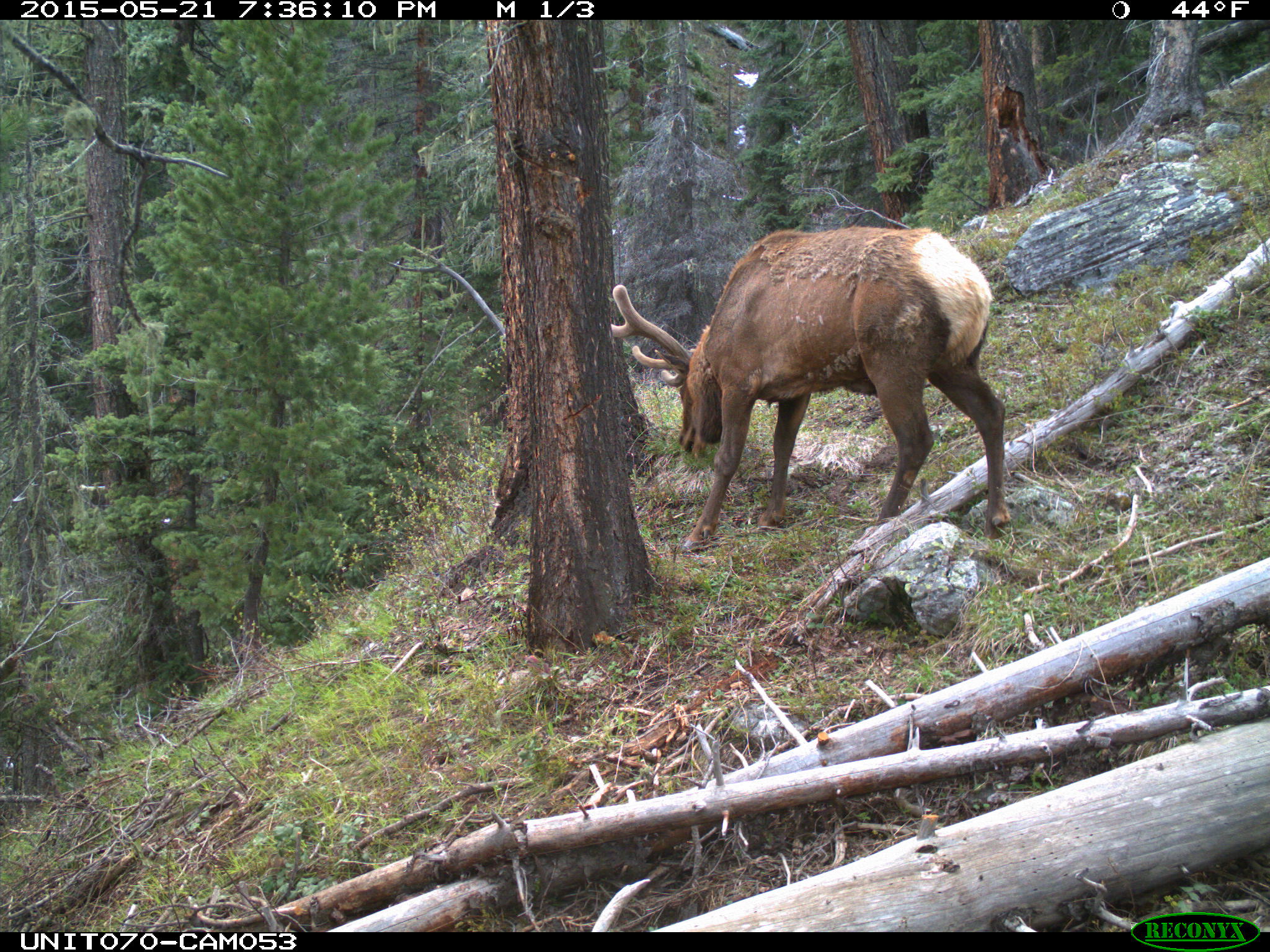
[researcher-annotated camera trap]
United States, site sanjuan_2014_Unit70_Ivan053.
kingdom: Animalia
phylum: Chordata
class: Mammalia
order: Artiodactyla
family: Cervidae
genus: Cervus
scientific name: Cervus elaphus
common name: red deer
Cervus elaphus (red deer).